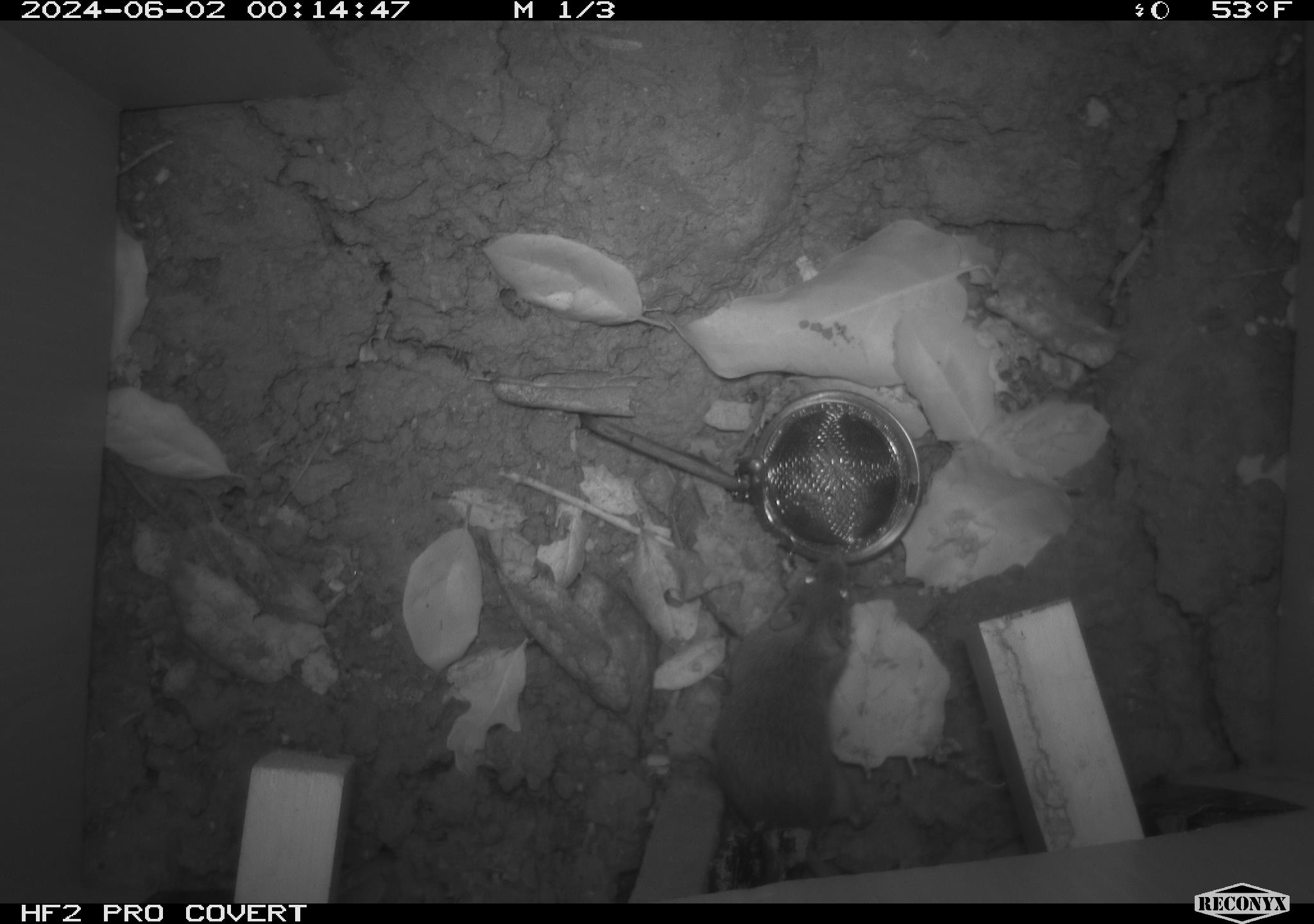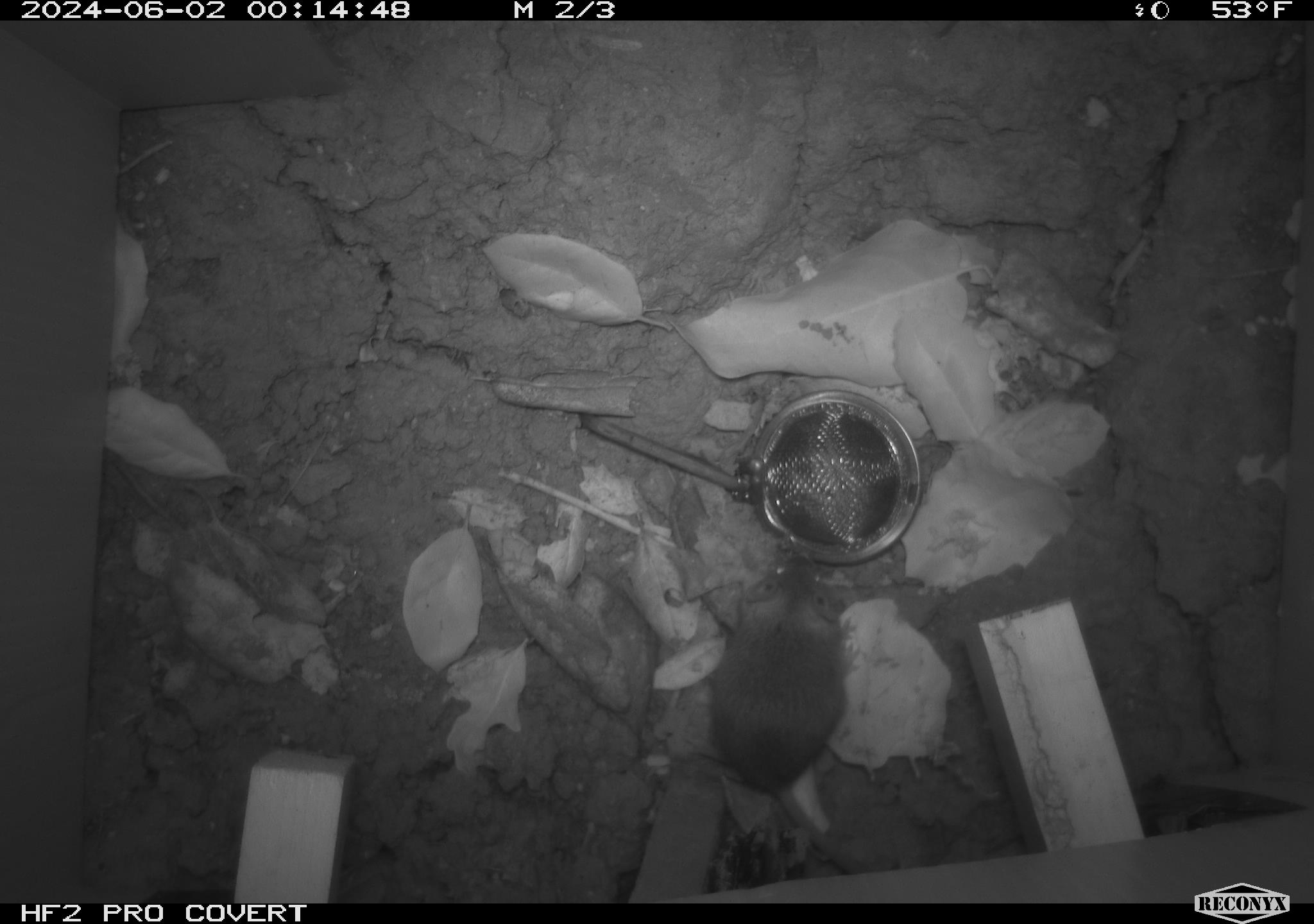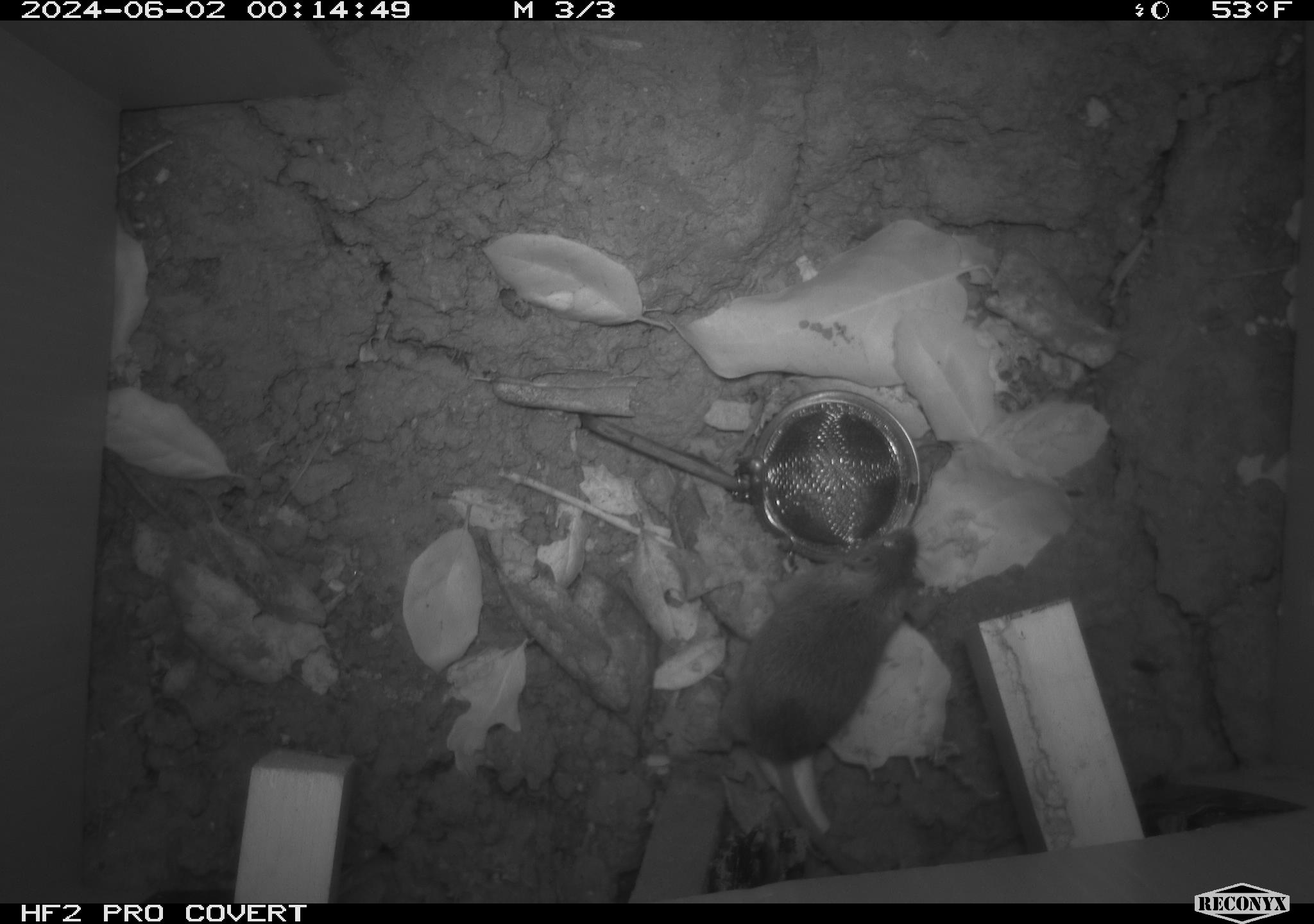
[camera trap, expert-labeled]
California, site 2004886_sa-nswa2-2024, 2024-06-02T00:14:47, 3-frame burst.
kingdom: Animalia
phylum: Chordata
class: Mammalia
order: Rodentia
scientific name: Rodentia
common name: rodent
Rodent (Rodentia).